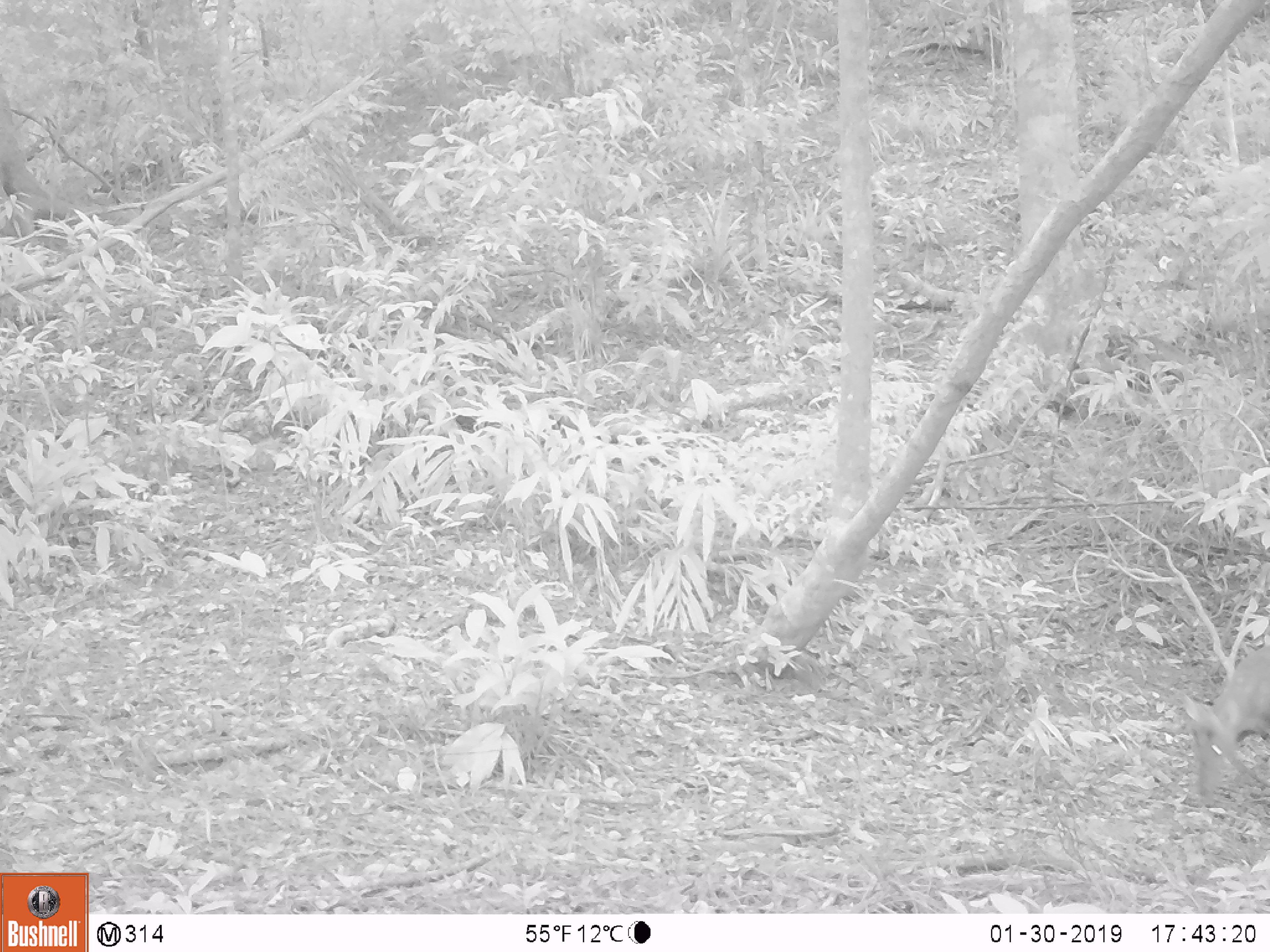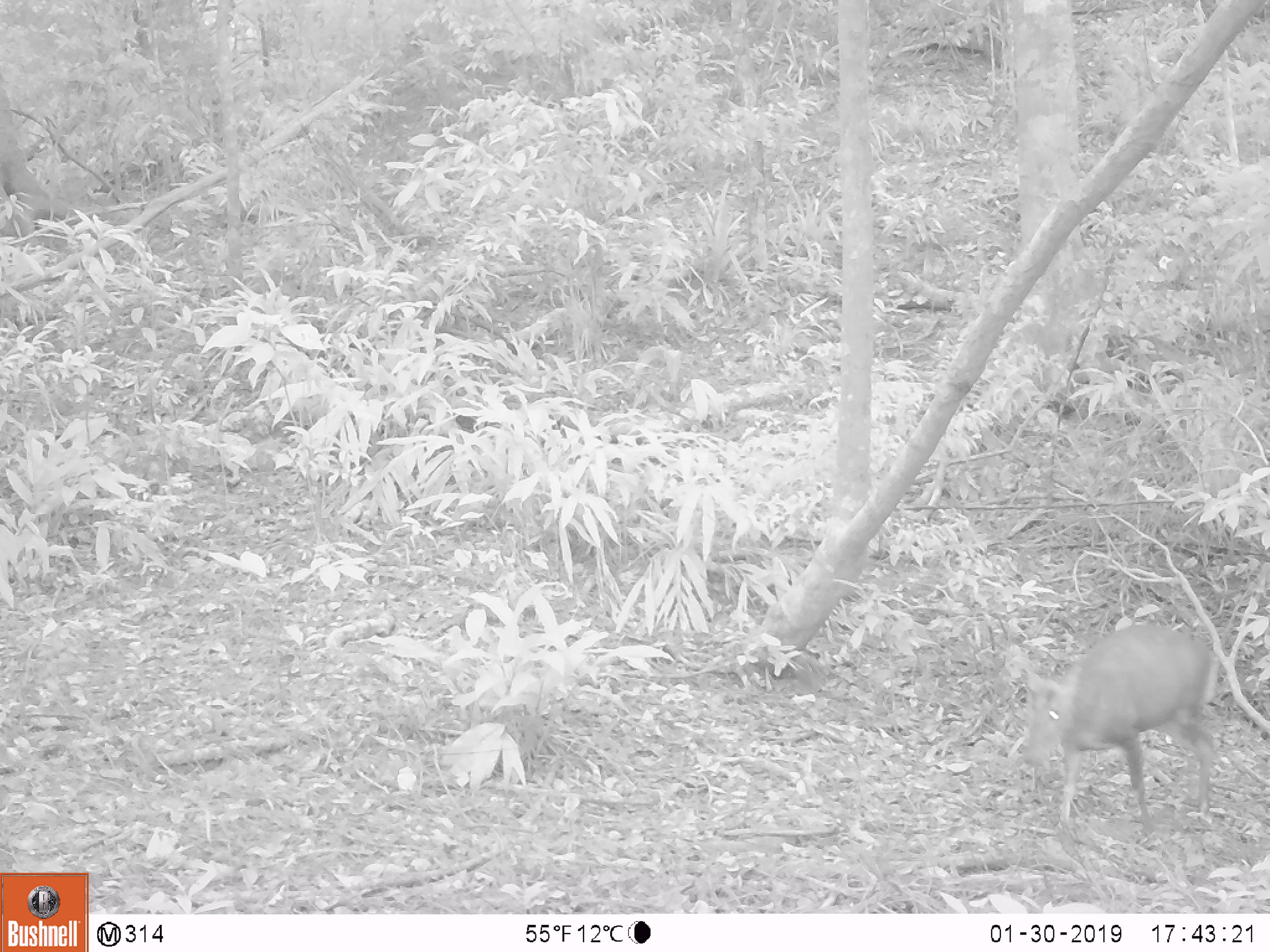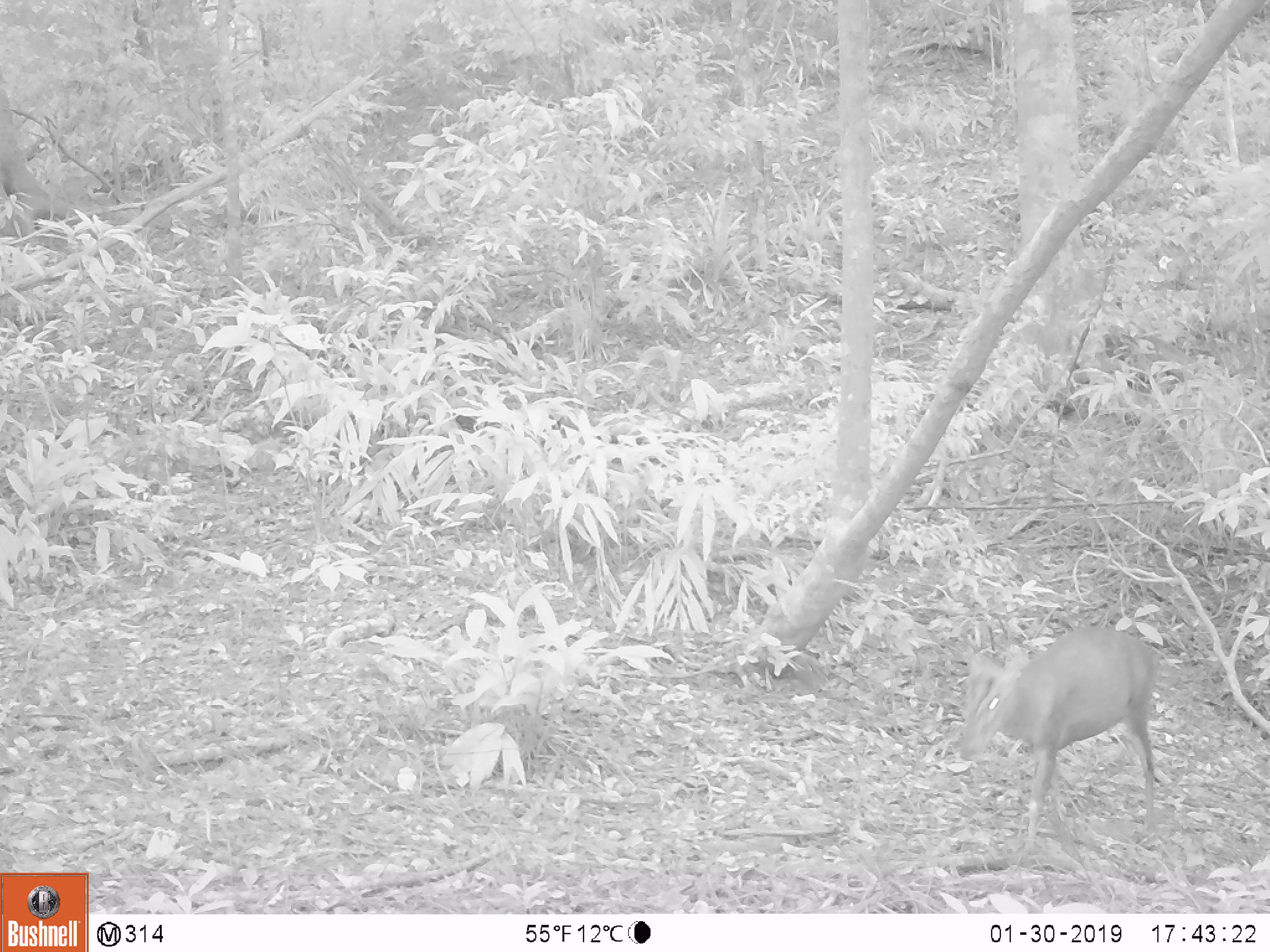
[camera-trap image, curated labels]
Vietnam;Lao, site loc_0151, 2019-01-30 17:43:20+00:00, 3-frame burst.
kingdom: Animalia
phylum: Chordata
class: Mammalia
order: Artiodactyla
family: Cervidae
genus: Muntiacus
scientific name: Muntiacus rooseveltorum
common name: roosevelt's muntjac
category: roosevelts muntjac group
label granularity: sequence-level